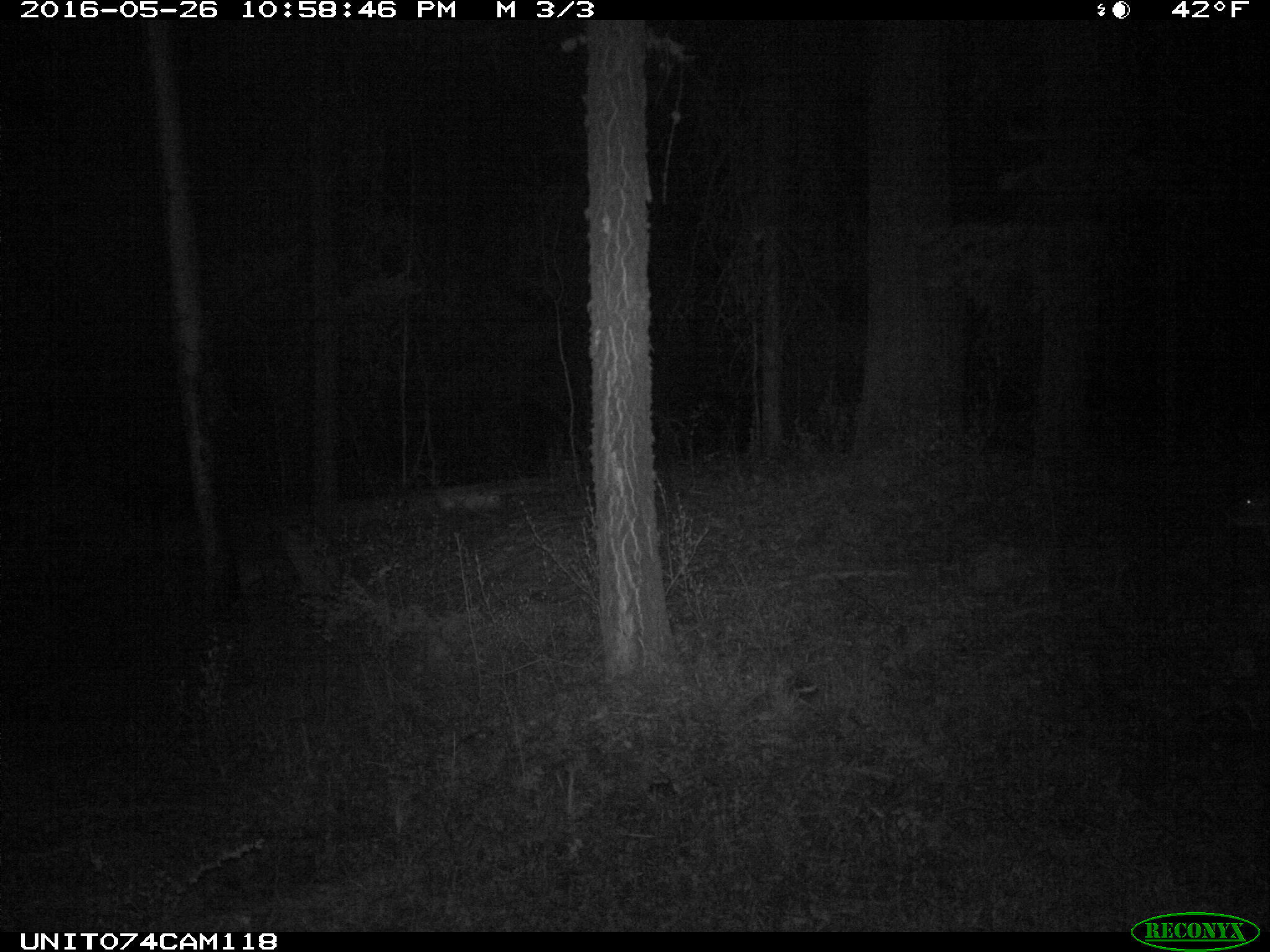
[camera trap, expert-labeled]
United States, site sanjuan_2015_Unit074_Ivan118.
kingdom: Animalia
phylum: Chordata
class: Mammalia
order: Artiodactyla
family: Cervidae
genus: Odocoileus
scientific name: Odocoileus hemionus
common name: mule deer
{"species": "Odocoileus hemionus (mule deer)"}